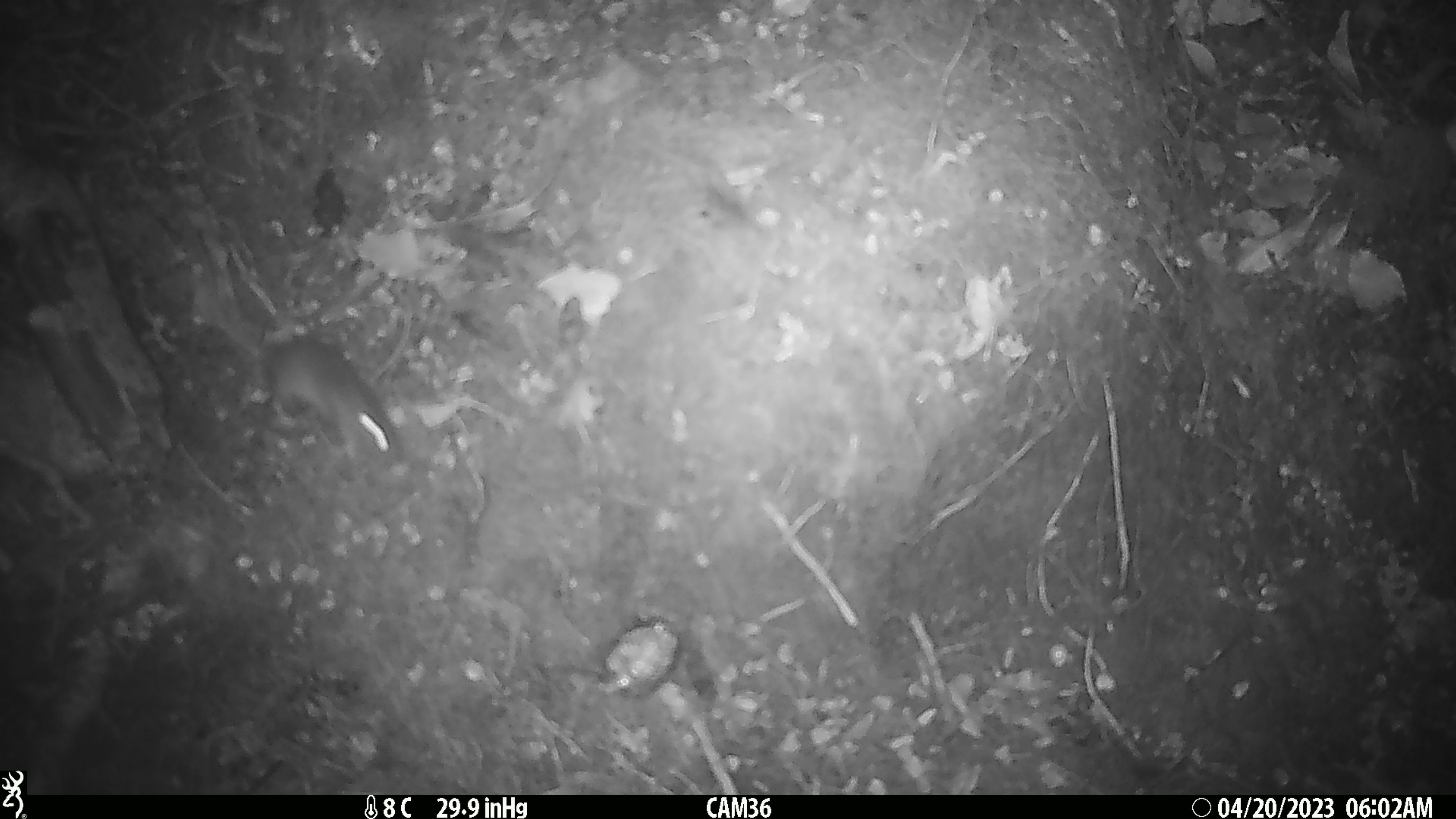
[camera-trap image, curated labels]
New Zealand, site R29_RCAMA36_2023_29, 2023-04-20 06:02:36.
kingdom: Animalia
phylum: Chordata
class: Mammalia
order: Rodentia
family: Muridae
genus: Mus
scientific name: Mus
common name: mouse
Mouse (Mus).